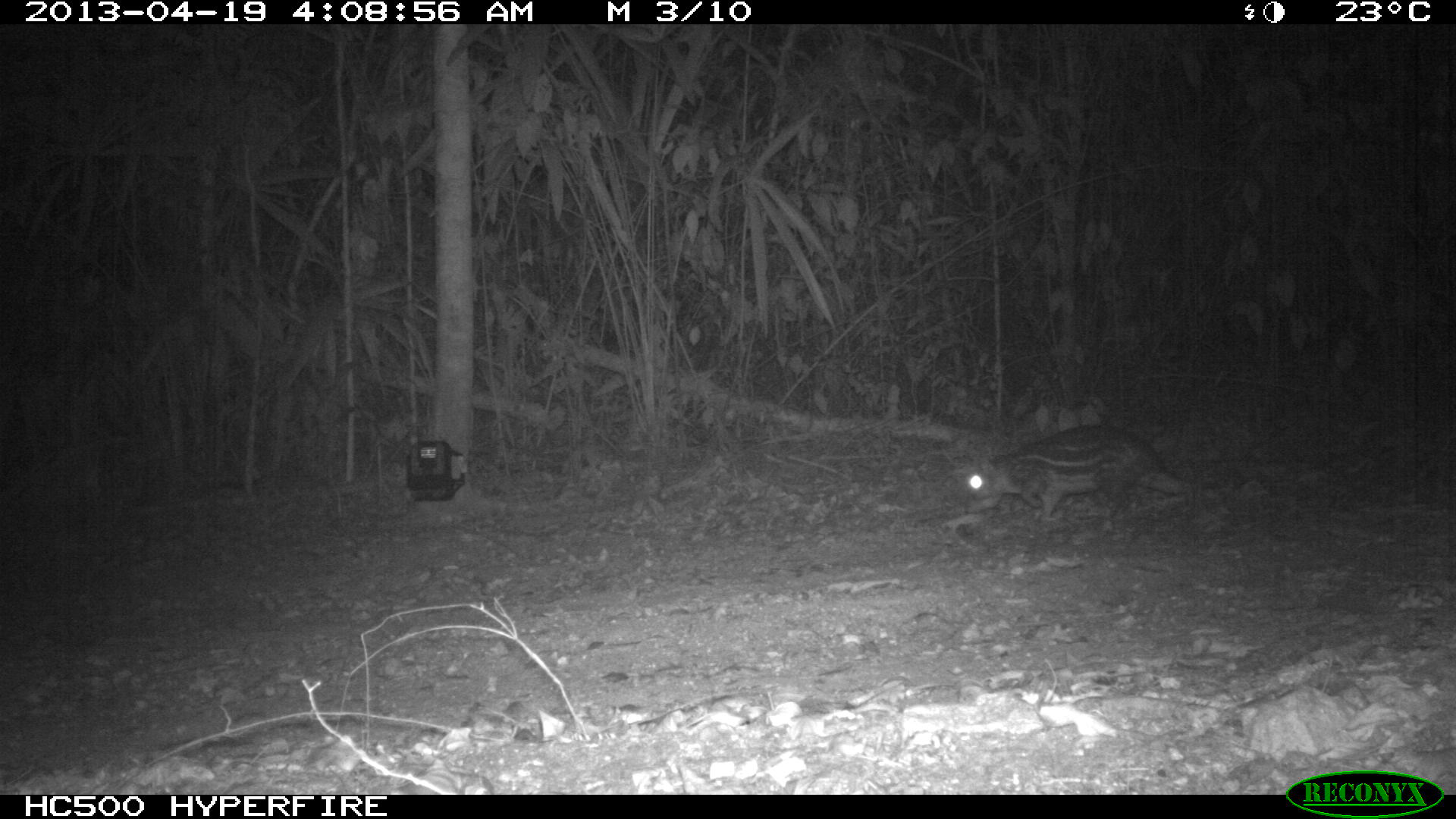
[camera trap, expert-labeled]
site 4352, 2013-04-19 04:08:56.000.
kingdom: Animalia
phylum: Chordata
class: Mammalia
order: Rodentia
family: Cuniculidae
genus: Cuniculus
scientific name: Cuniculus paca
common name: lowland paca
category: agouti paca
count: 1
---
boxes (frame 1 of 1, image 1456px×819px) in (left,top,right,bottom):
agouti paca: (962,423,1192,524)